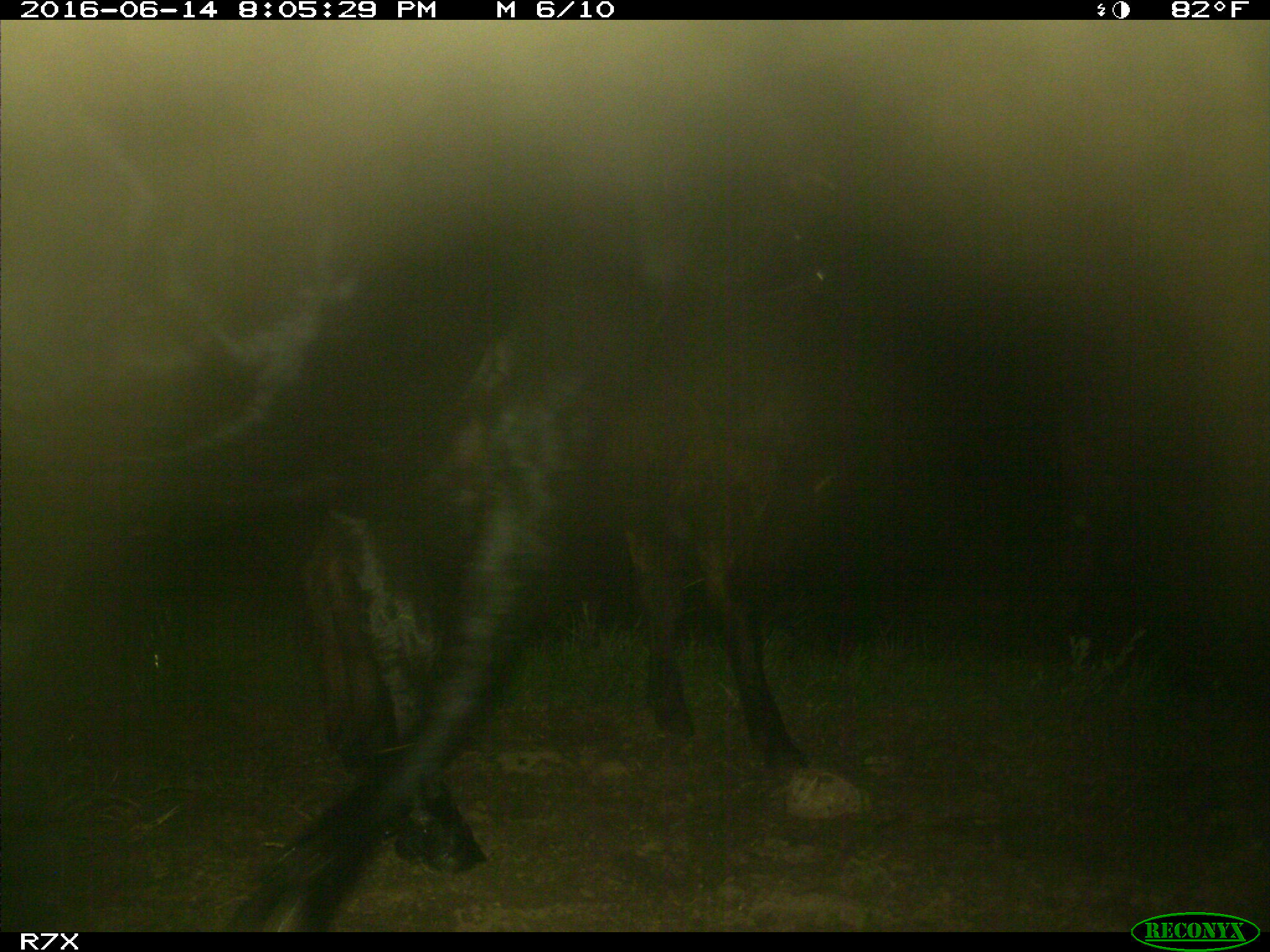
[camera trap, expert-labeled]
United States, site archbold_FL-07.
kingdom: Animalia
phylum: Chordata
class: Mammalia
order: Artiodactyla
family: Bovidae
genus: Bos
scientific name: Bos taurus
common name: domestic cow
Bos taurus (domestic cow).